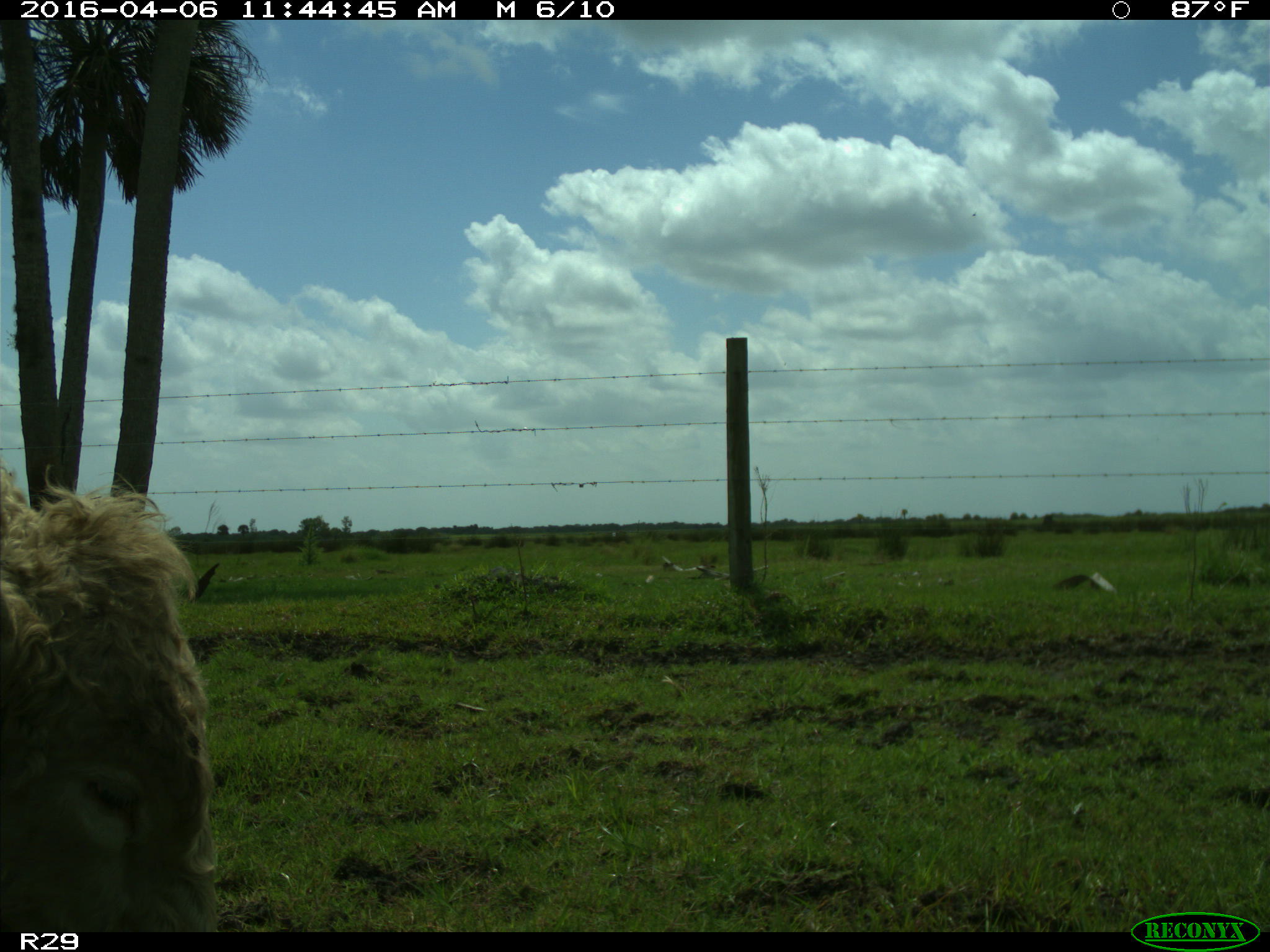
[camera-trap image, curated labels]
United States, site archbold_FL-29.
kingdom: Animalia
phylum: Chordata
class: Mammalia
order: Artiodactyla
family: Bovidae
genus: Bos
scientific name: Bos taurus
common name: domestic cow